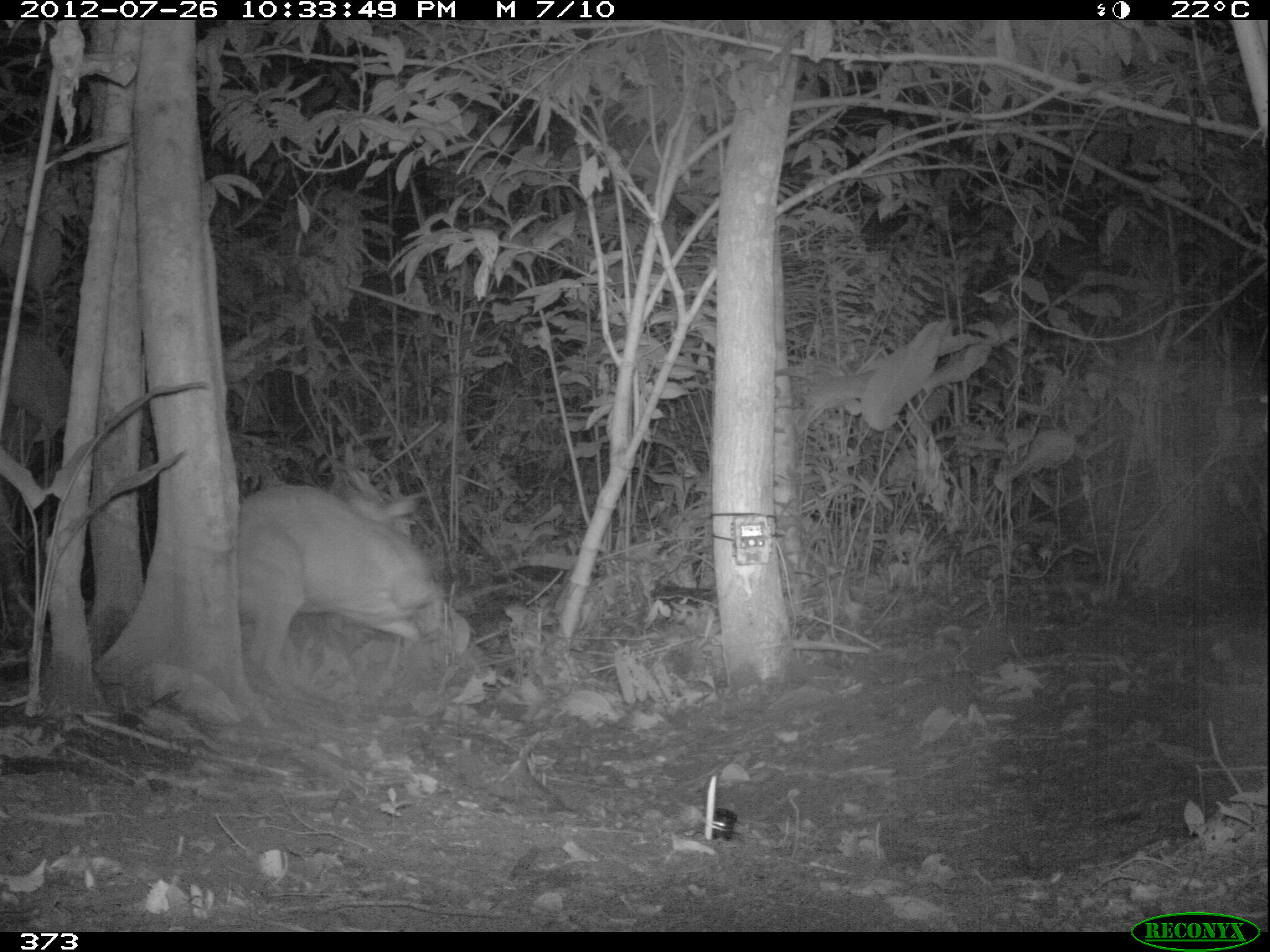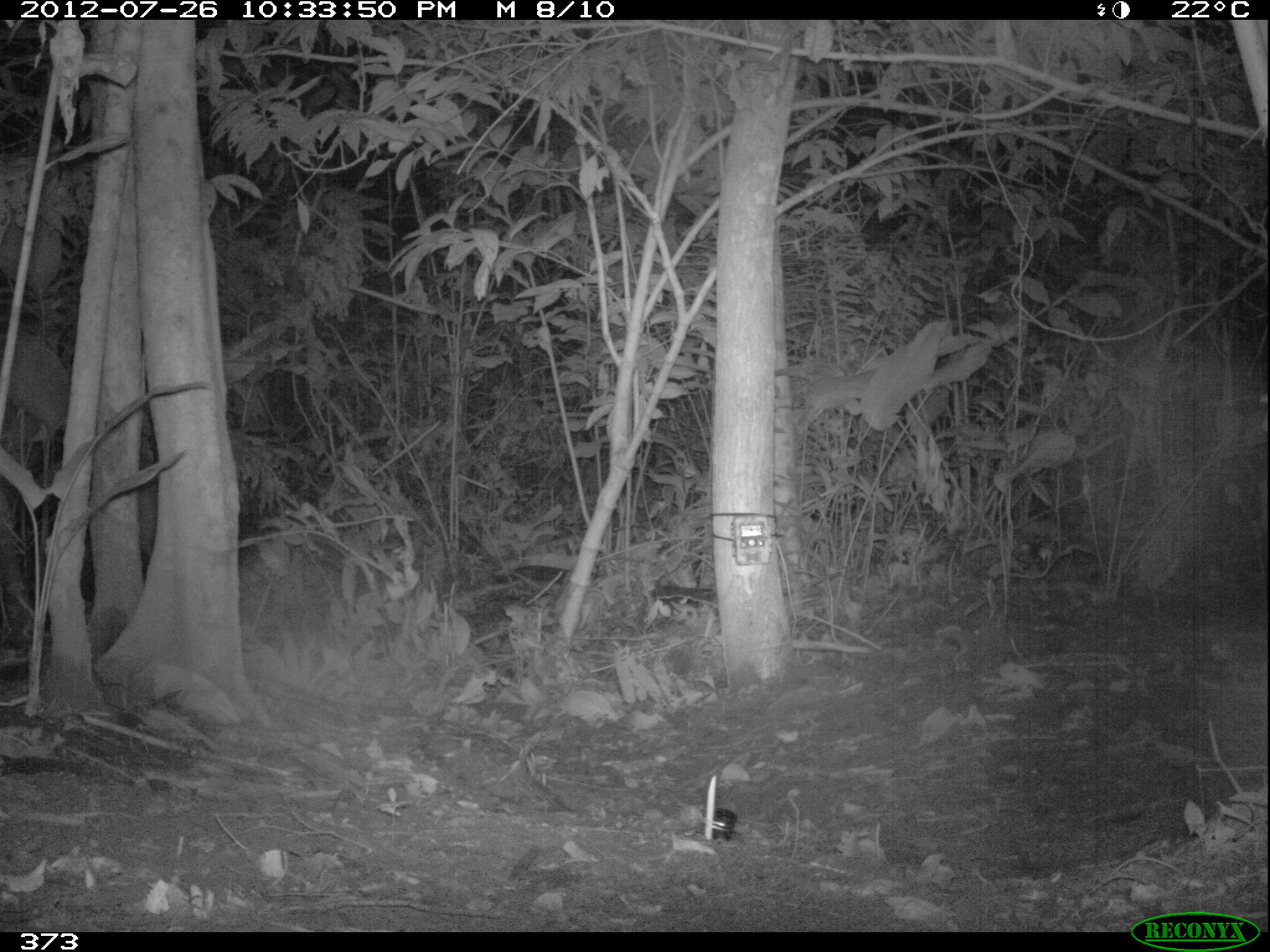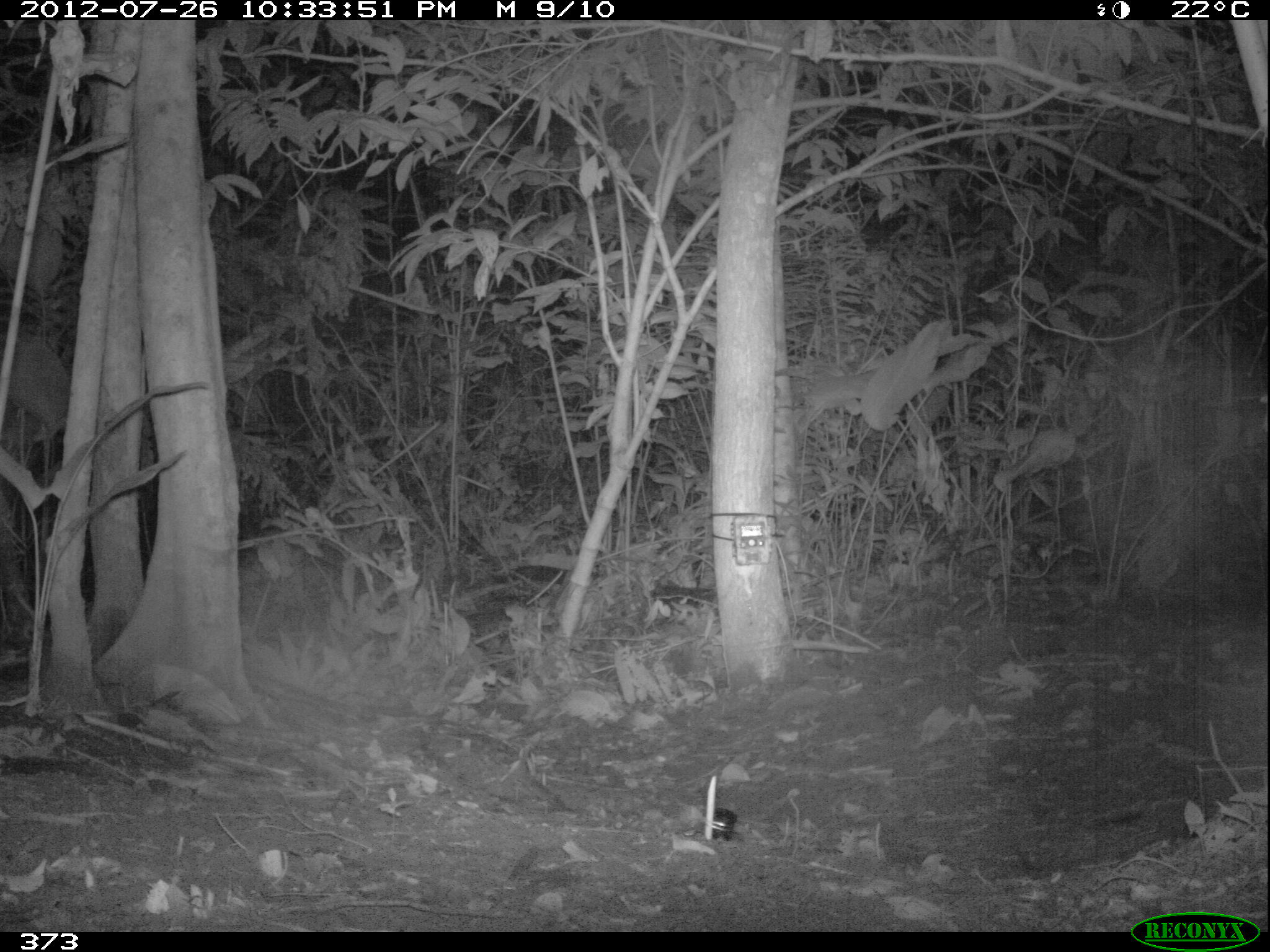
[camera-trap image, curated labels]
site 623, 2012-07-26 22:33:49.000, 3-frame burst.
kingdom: Animalia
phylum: Chordata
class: Mammalia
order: Artiodactyla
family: Cervidae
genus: Mazama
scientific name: Mazama americana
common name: red brocket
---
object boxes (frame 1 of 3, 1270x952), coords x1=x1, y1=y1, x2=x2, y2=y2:
mazama americana: x1=240, y1=486, x2=440, y2=696